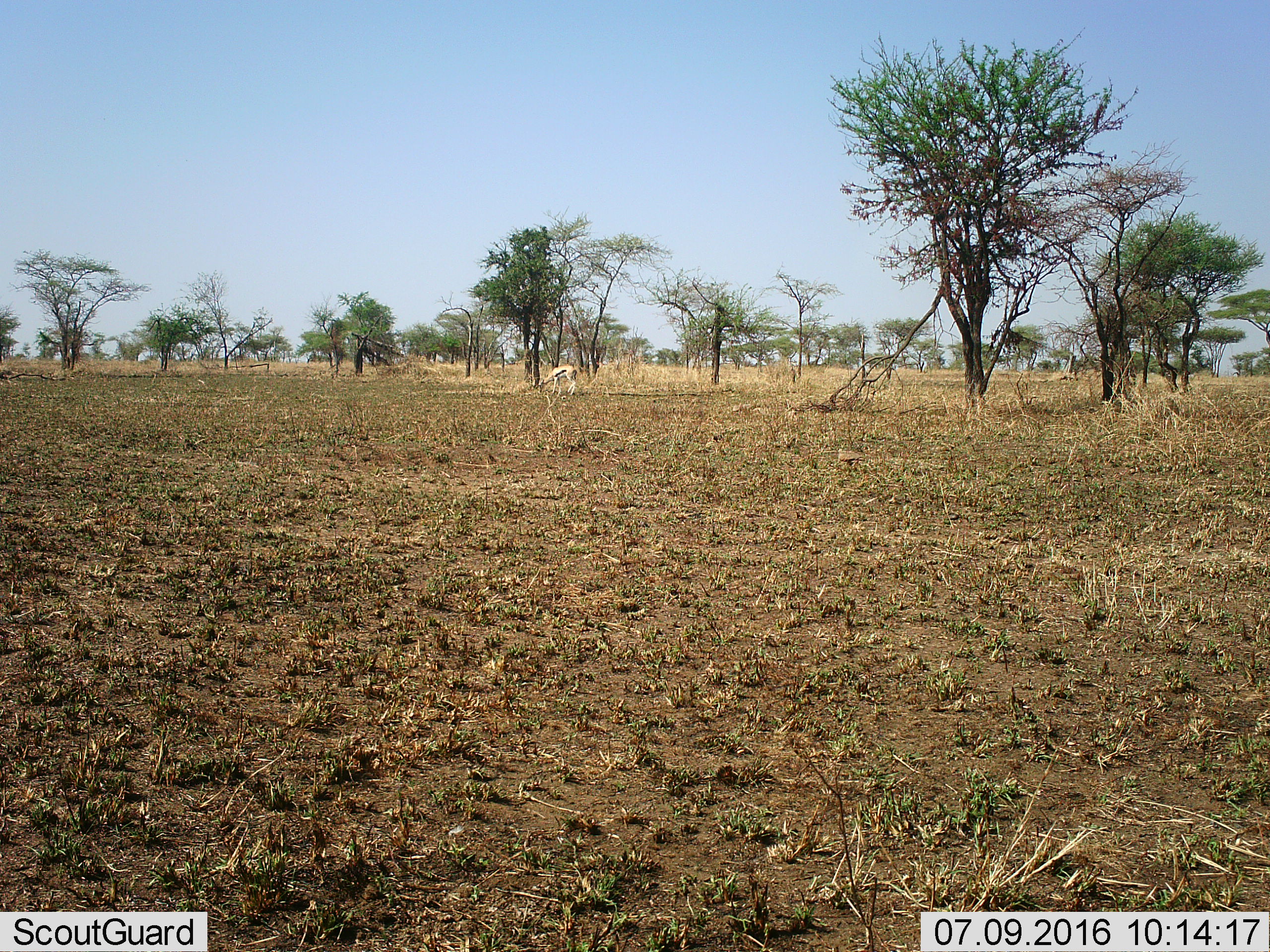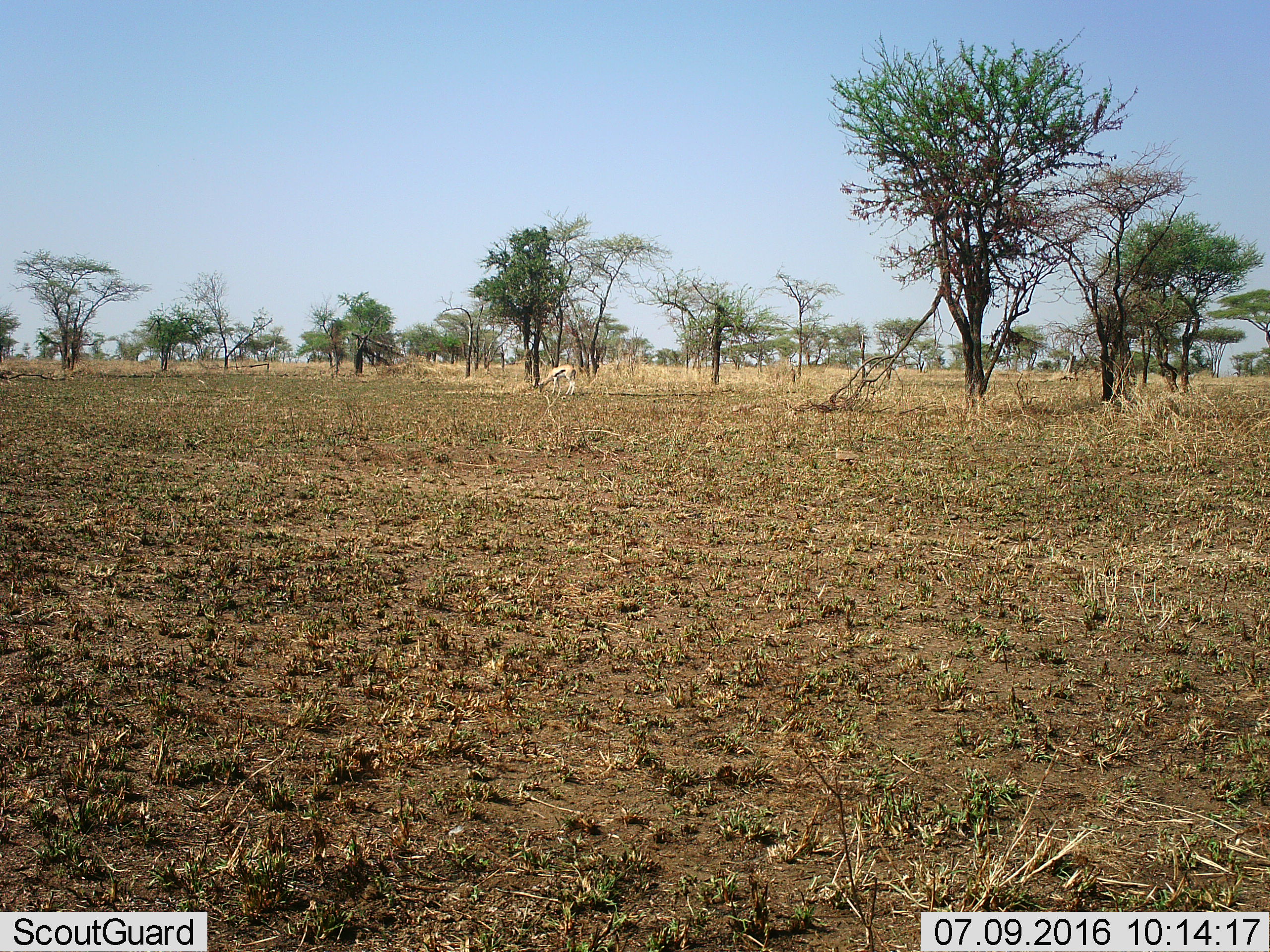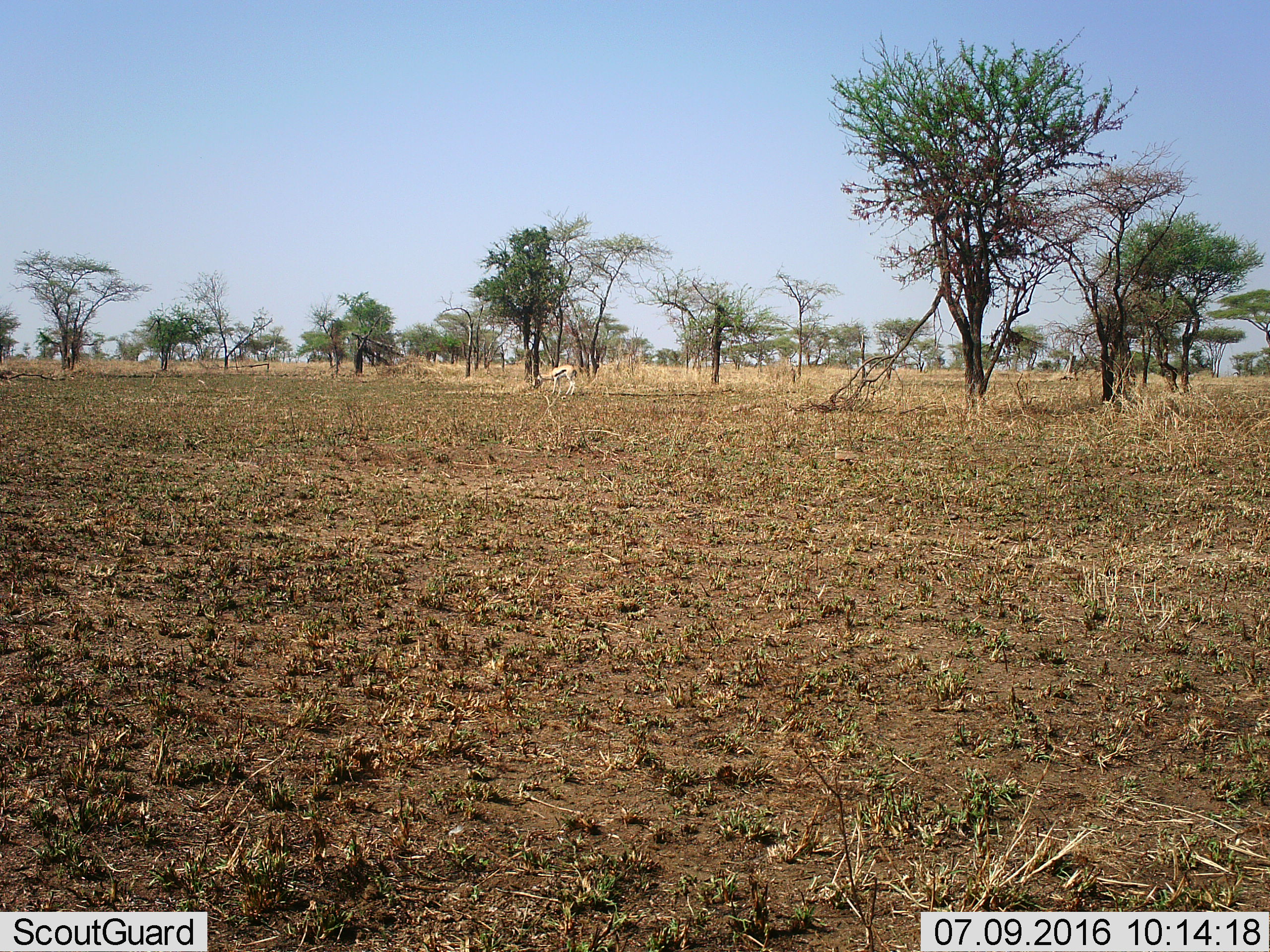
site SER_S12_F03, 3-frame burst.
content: unidentified animal